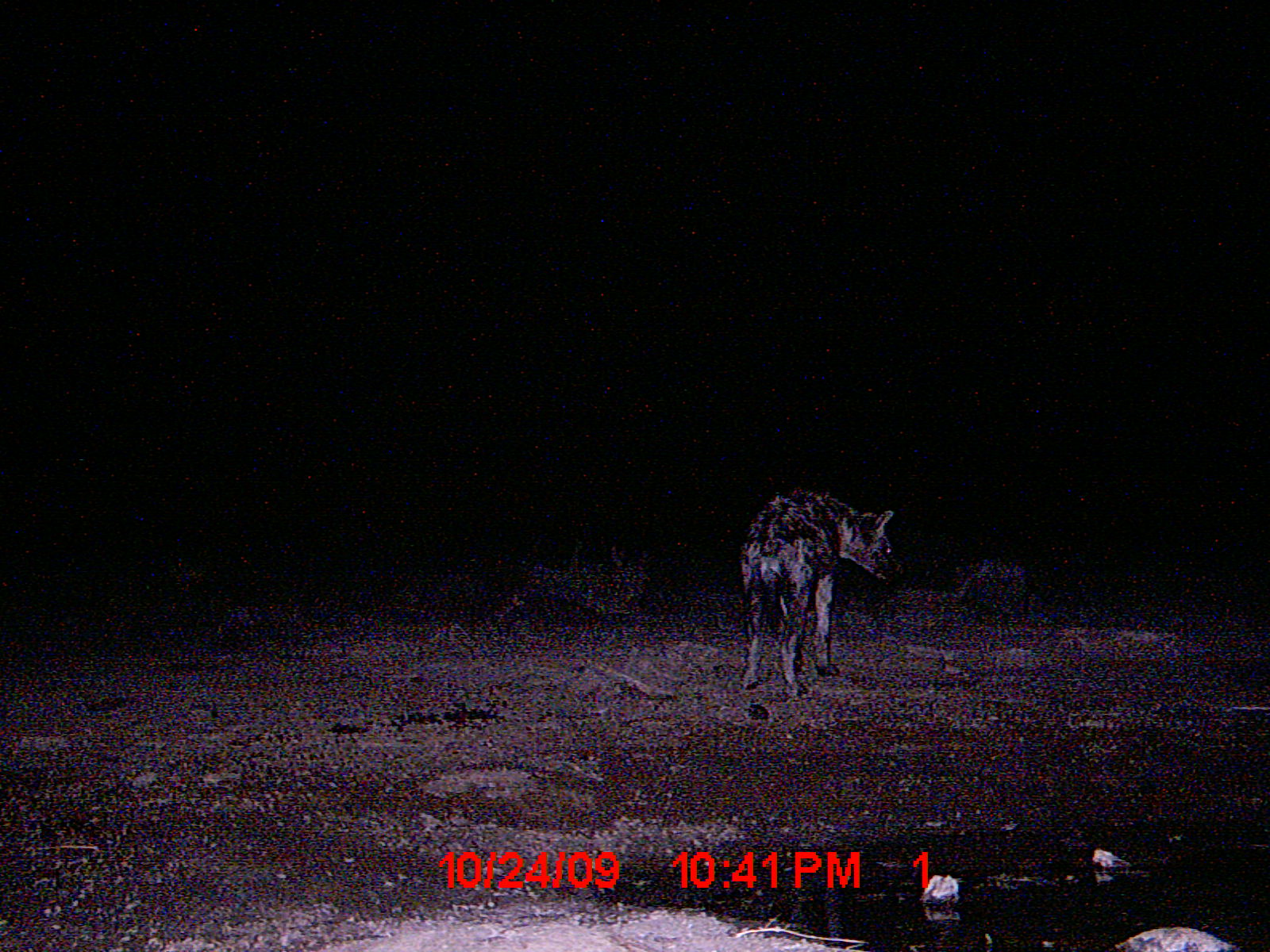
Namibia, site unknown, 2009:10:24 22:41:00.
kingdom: Animalia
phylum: Chordata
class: Mammalia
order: Carnivora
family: Hyaenidae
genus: Crocuta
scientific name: Crocuta crocuta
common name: spotted hyena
Crocuta crocuta (spotted hyena).